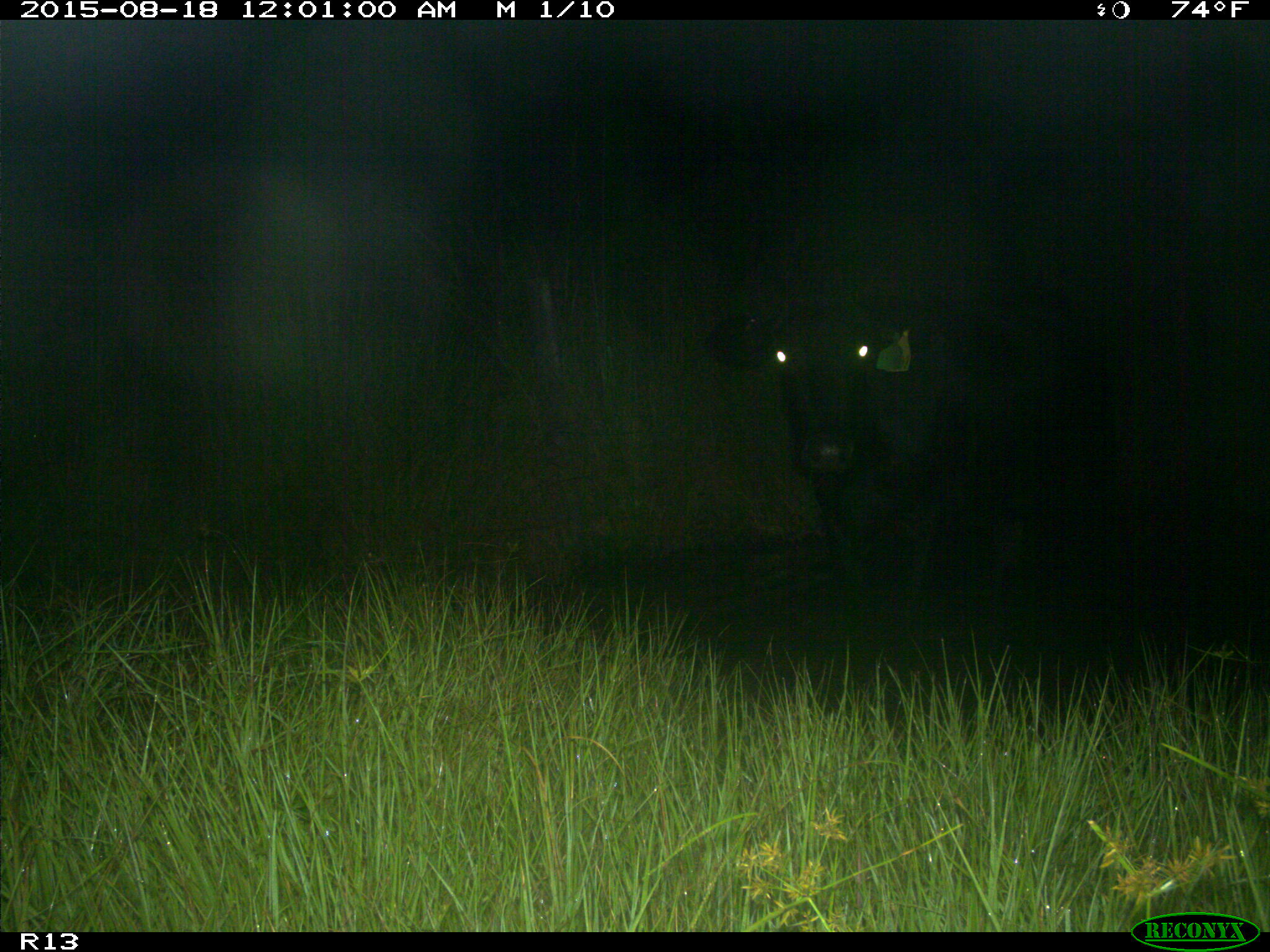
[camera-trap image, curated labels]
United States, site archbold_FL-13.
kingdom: Animalia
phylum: Chordata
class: Mammalia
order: Artiodactyla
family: Bovidae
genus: Bos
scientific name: Bos taurus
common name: domestic cow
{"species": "Bos taurus (domestic cow)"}